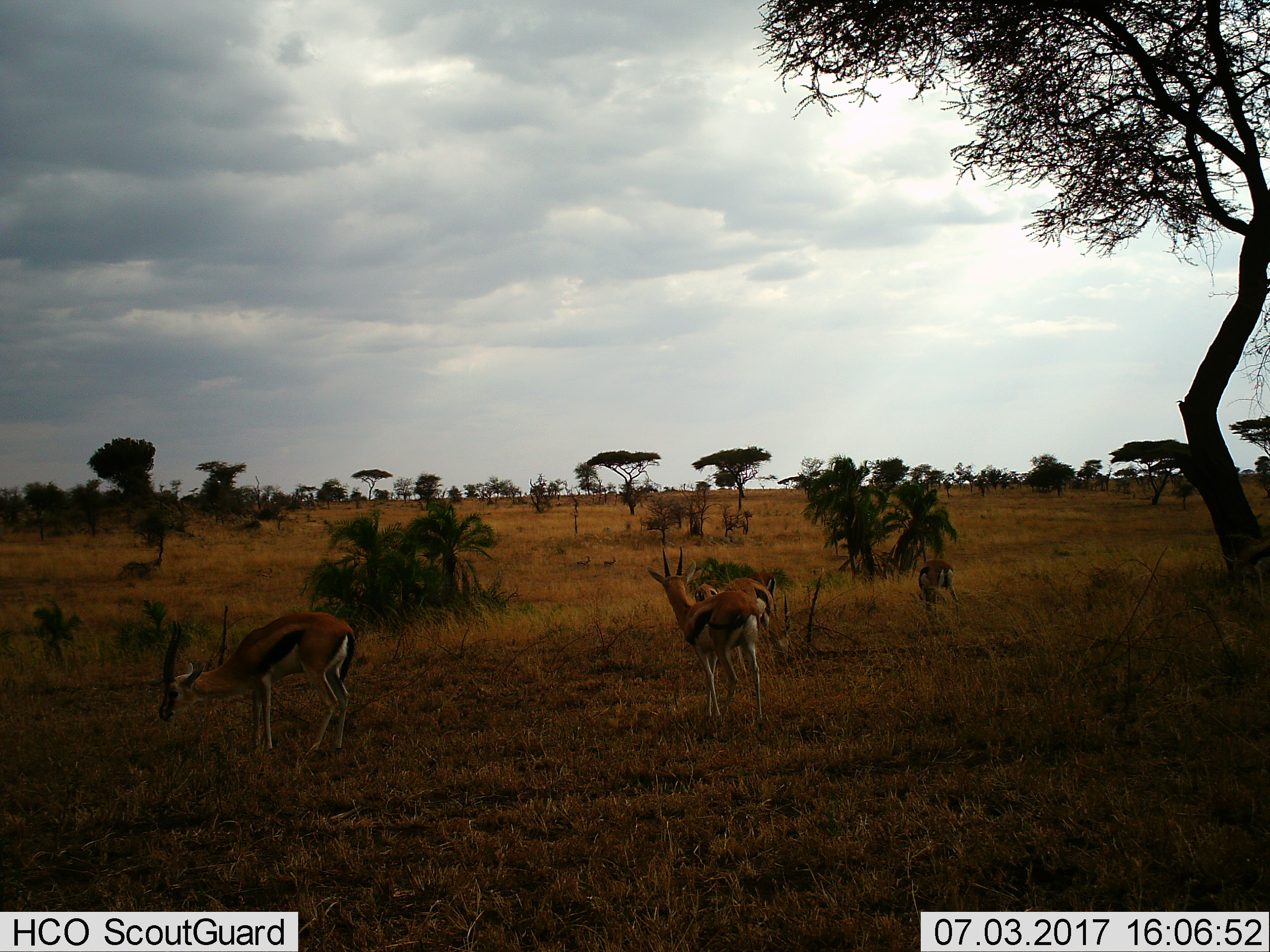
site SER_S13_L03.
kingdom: Animalia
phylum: Chordata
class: Mammalia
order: Artiodactyla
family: Bovidae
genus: Eudorcas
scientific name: Eudorcas thomsonii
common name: thomson's gazelle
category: gazellethomsons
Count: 4.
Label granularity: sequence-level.